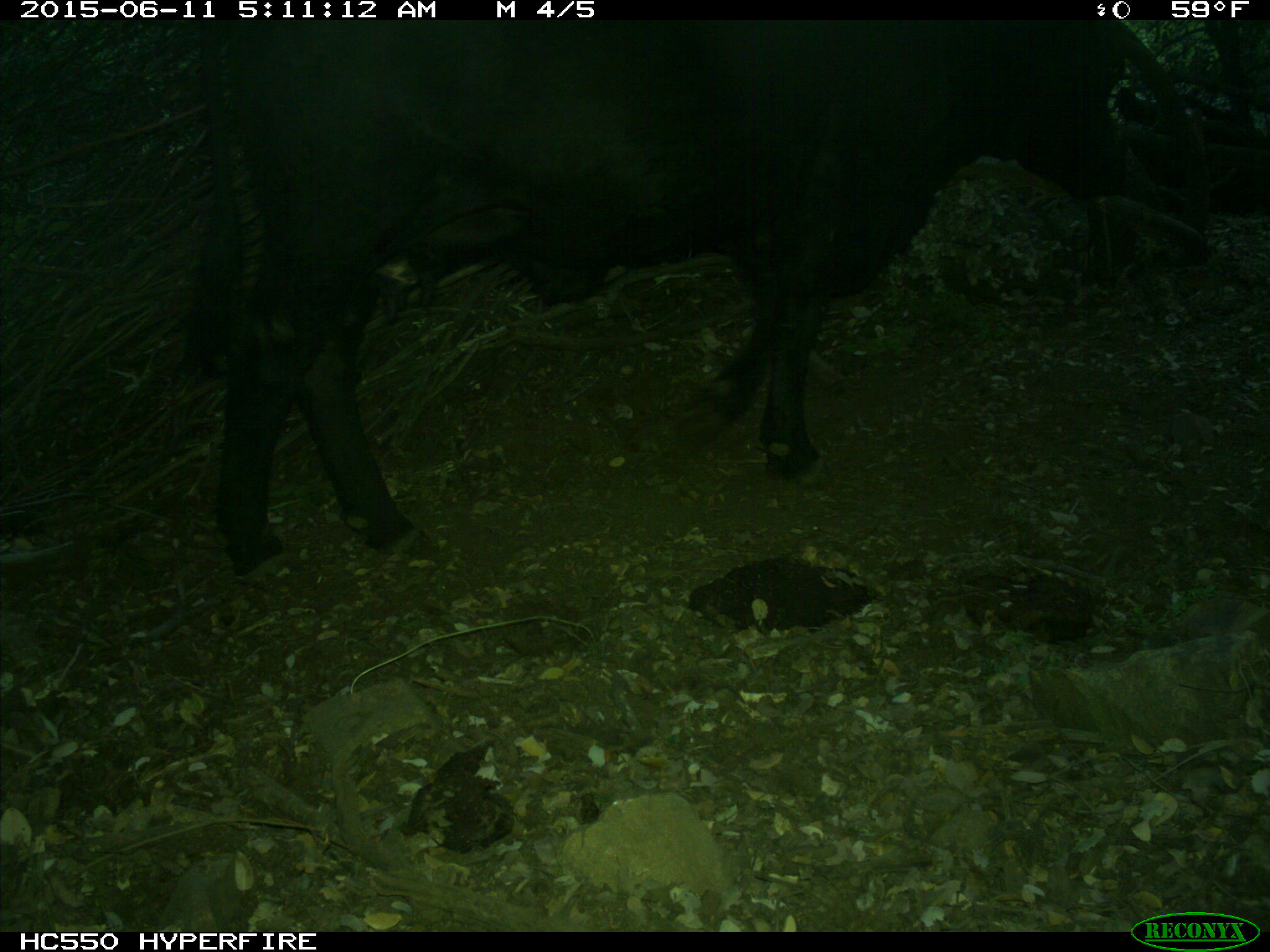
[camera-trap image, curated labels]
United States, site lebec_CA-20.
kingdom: Animalia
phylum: Chordata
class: Mammalia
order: Artiodactyla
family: Bovidae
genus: Bos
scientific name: Bos taurus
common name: domestic cow